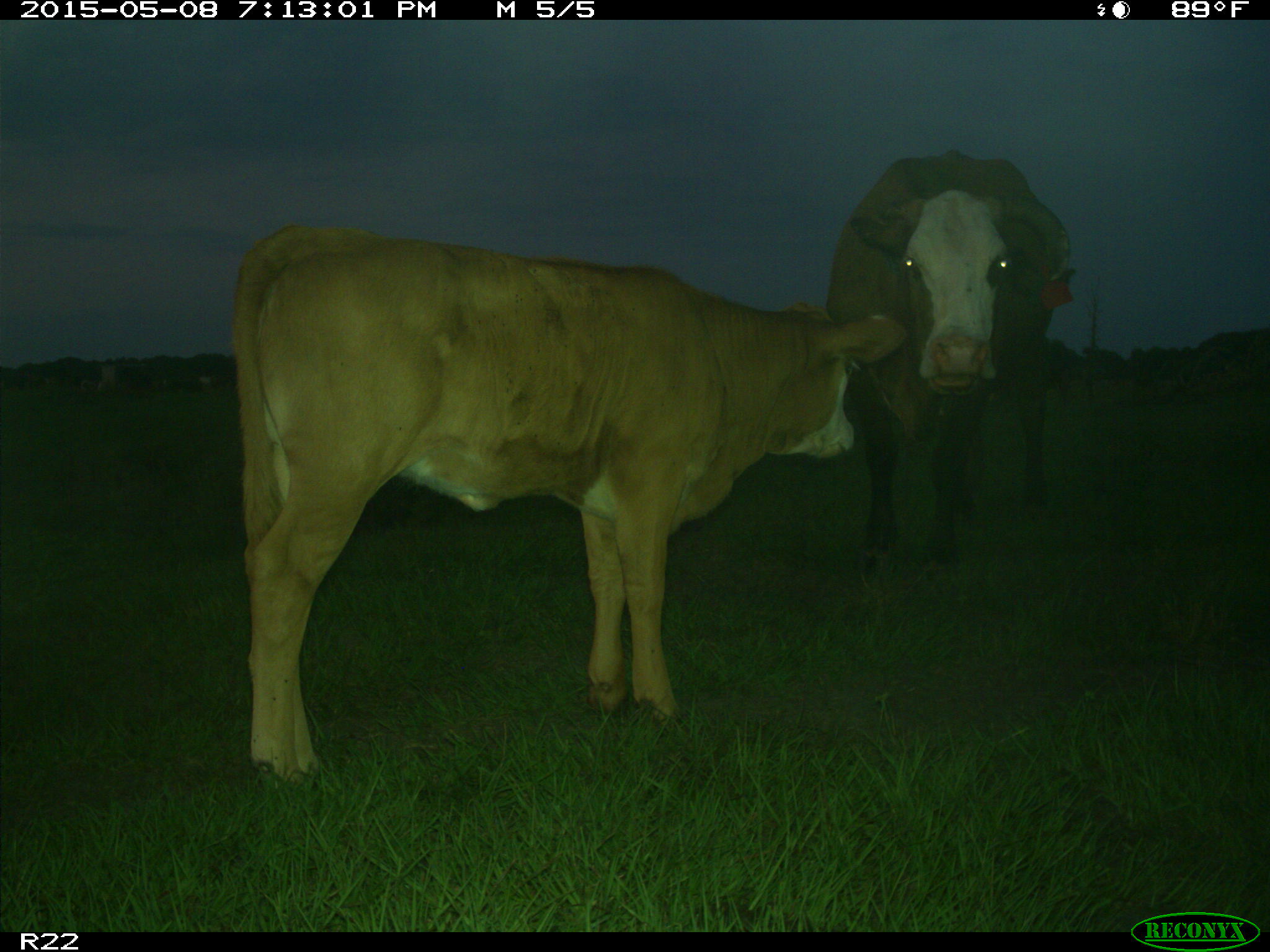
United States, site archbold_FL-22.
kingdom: Animalia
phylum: Chordata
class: Mammalia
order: Artiodactyla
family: Bovidae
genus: Bos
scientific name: Bos taurus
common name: domestic cow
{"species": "Bos taurus (domestic cow)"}